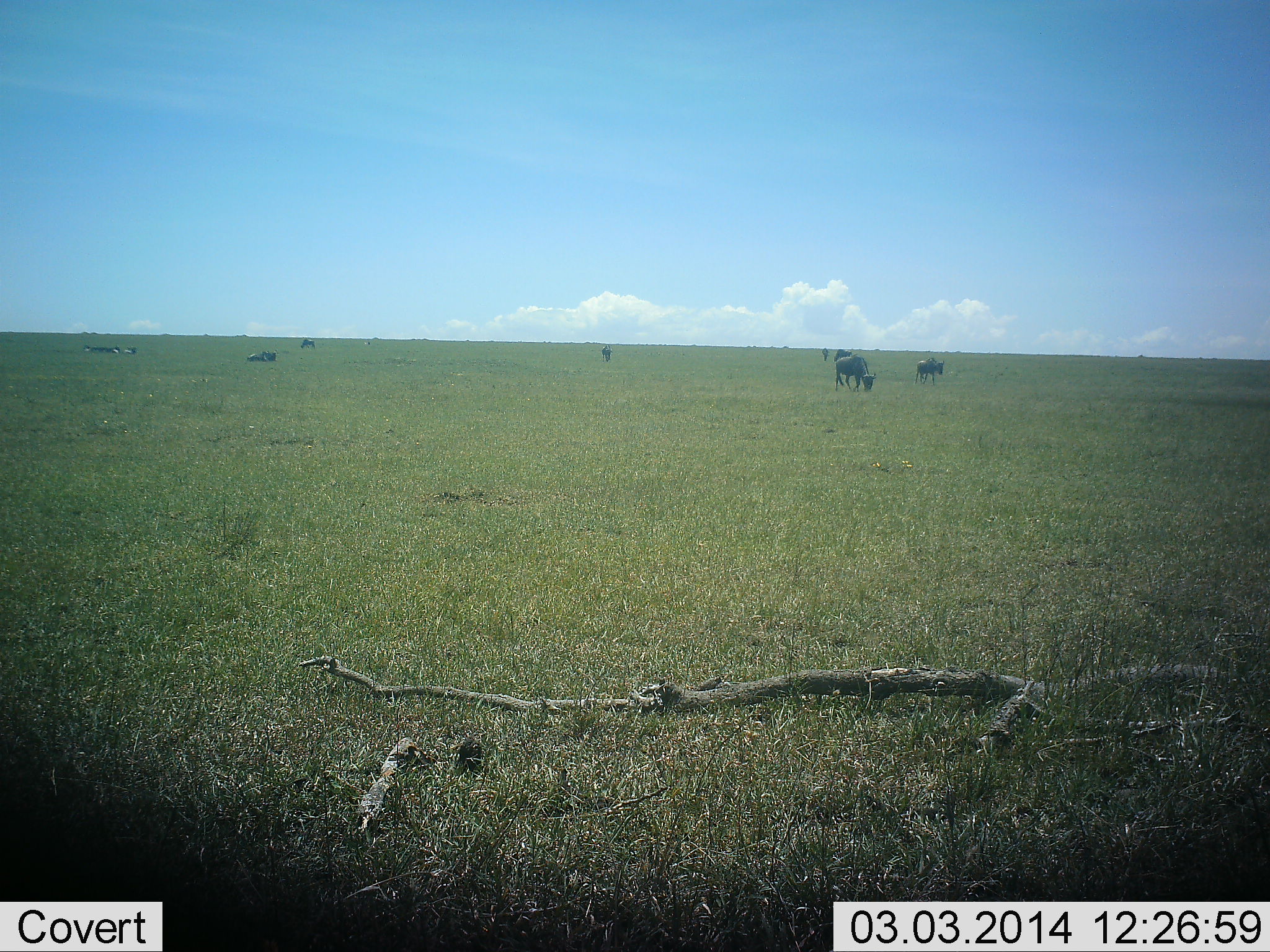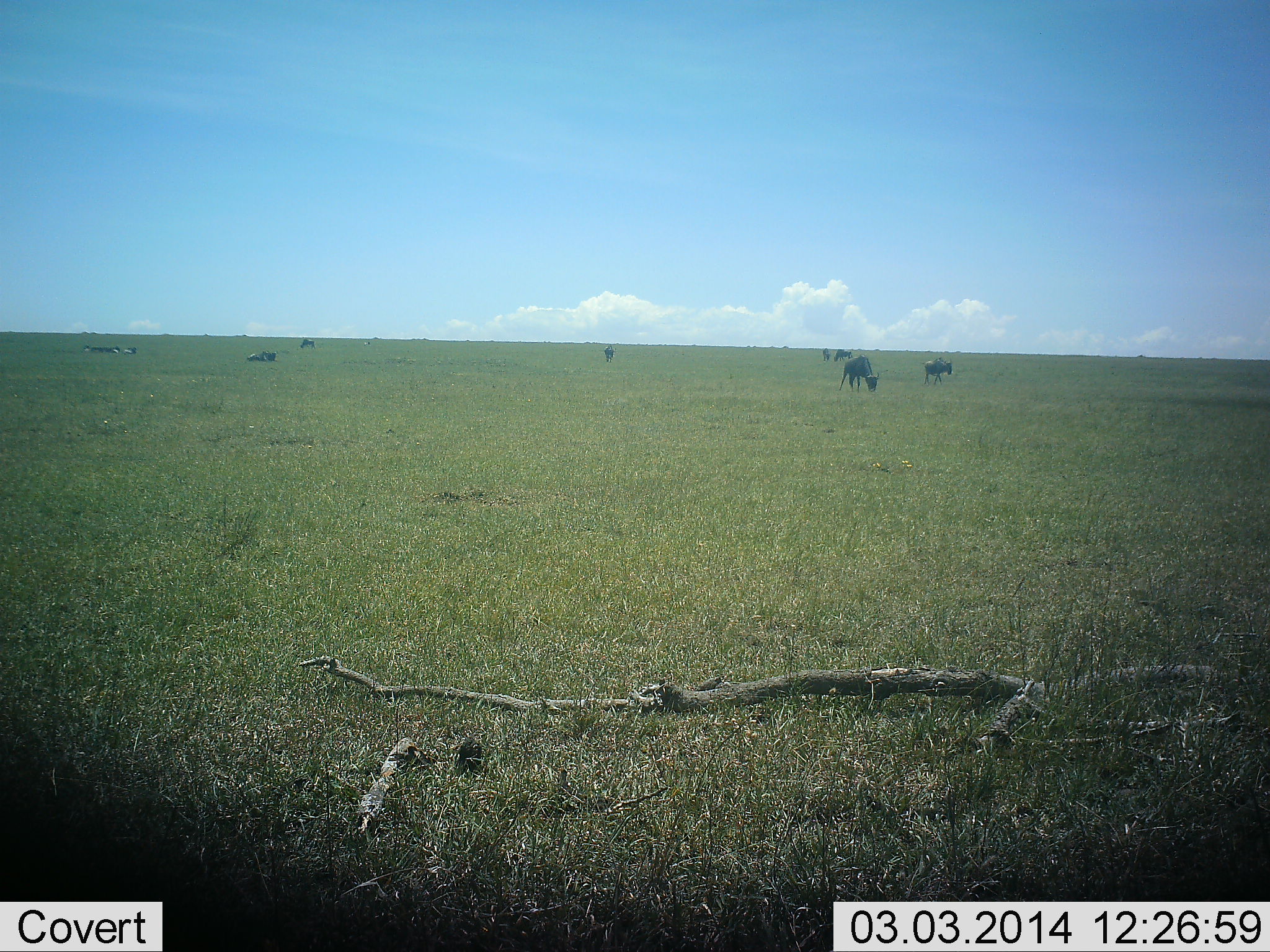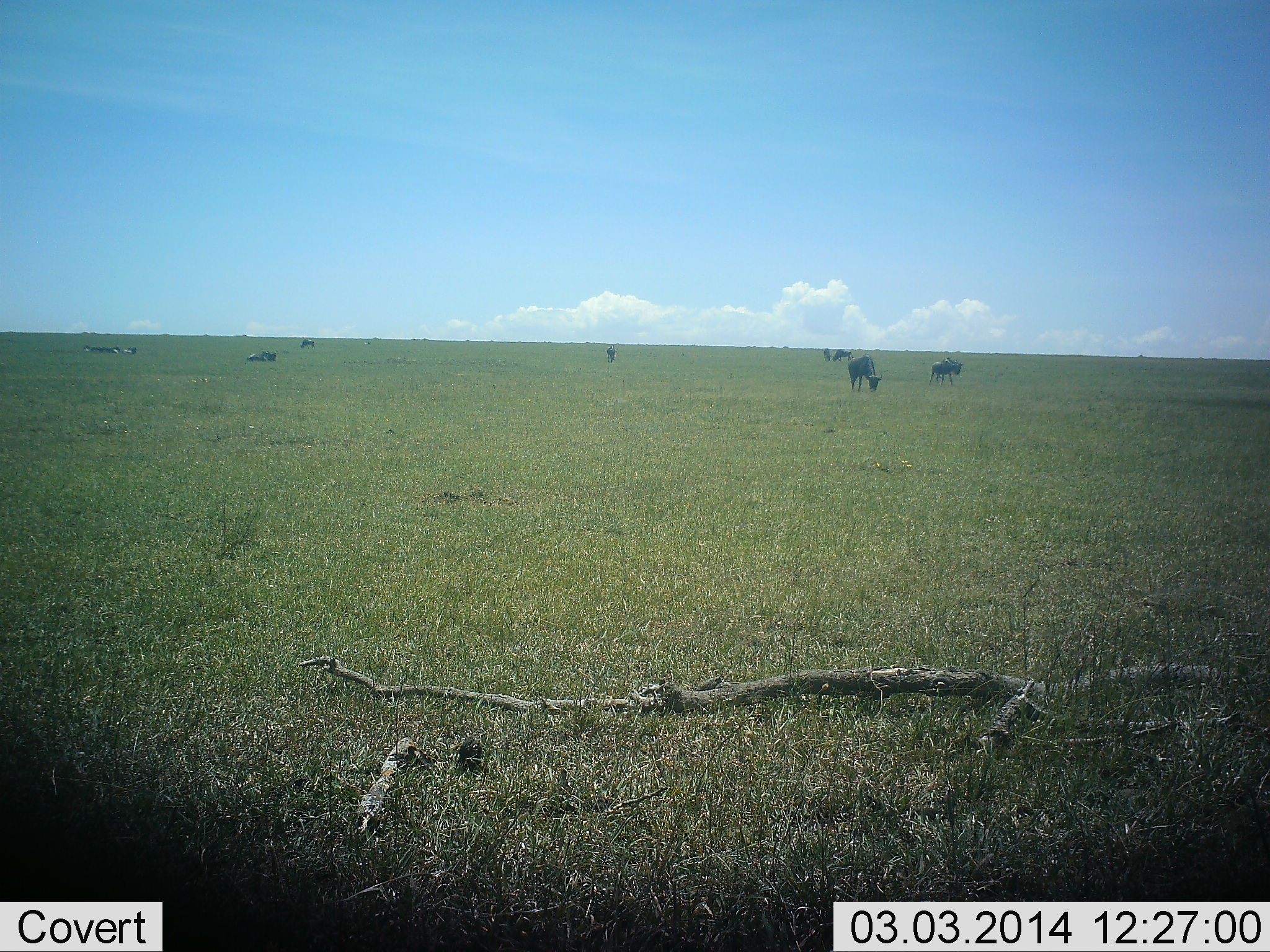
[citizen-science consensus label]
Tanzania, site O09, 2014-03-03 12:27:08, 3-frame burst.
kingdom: Animalia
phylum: Chordata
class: Mammalia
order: Artiodactyla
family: Bovidae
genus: Connochaetes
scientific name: Connochaetes taurinus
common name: blue wildebeest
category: wildebeest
Wildebeest (blue wildebeest) (Connochaetes taurinus), count 9. Behavior (volunteer vote fractions): standing 50%, resting 60%, moving 50%, interacting 0%. Young present (vote fraction): 0%. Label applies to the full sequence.